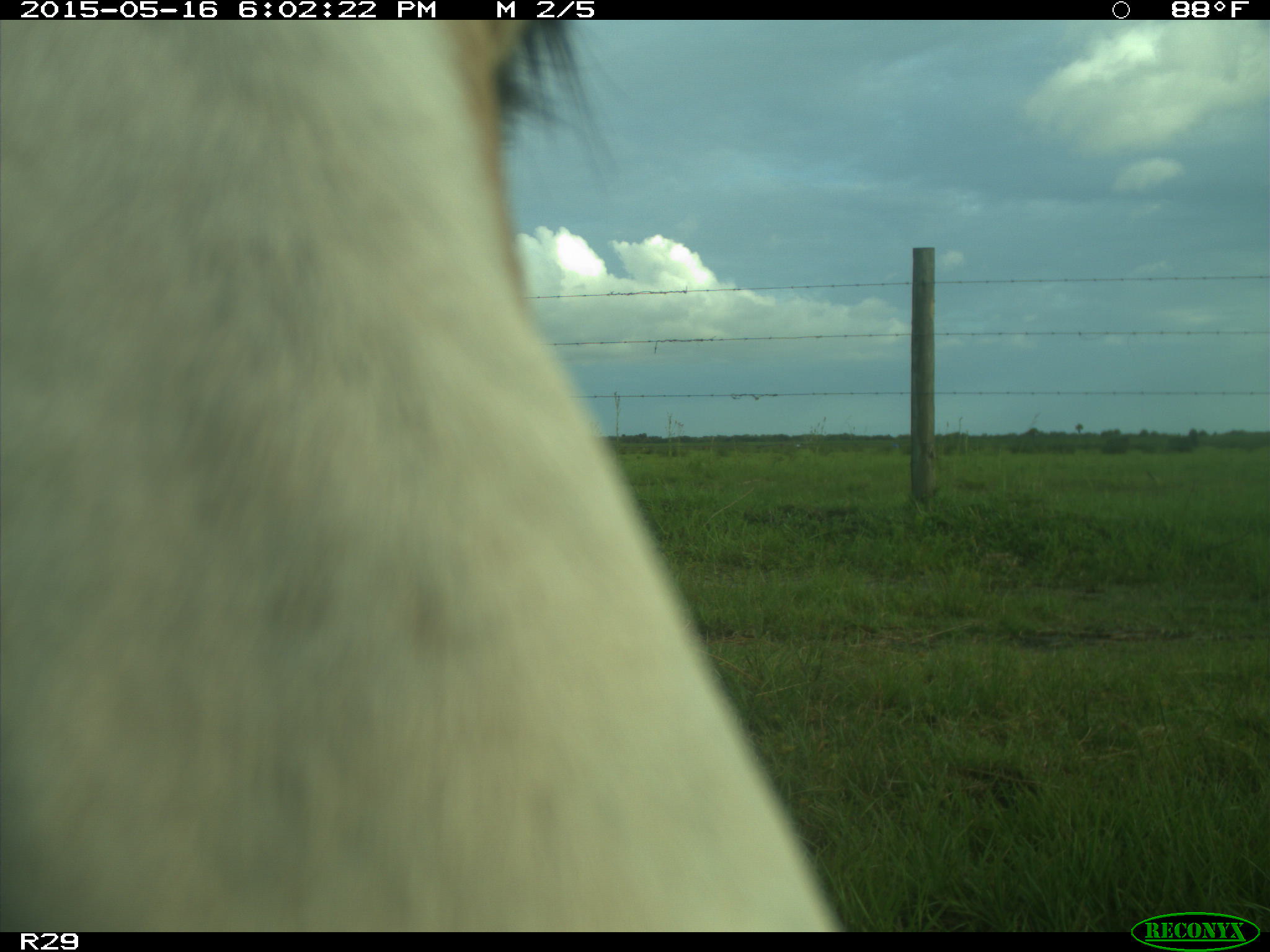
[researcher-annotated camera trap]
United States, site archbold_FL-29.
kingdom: Animalia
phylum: Chordata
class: Mammalia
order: Artiodactyla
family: Bovidae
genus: Bos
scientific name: Bos taurus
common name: domestic cow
Bos taurus (domestic cow).